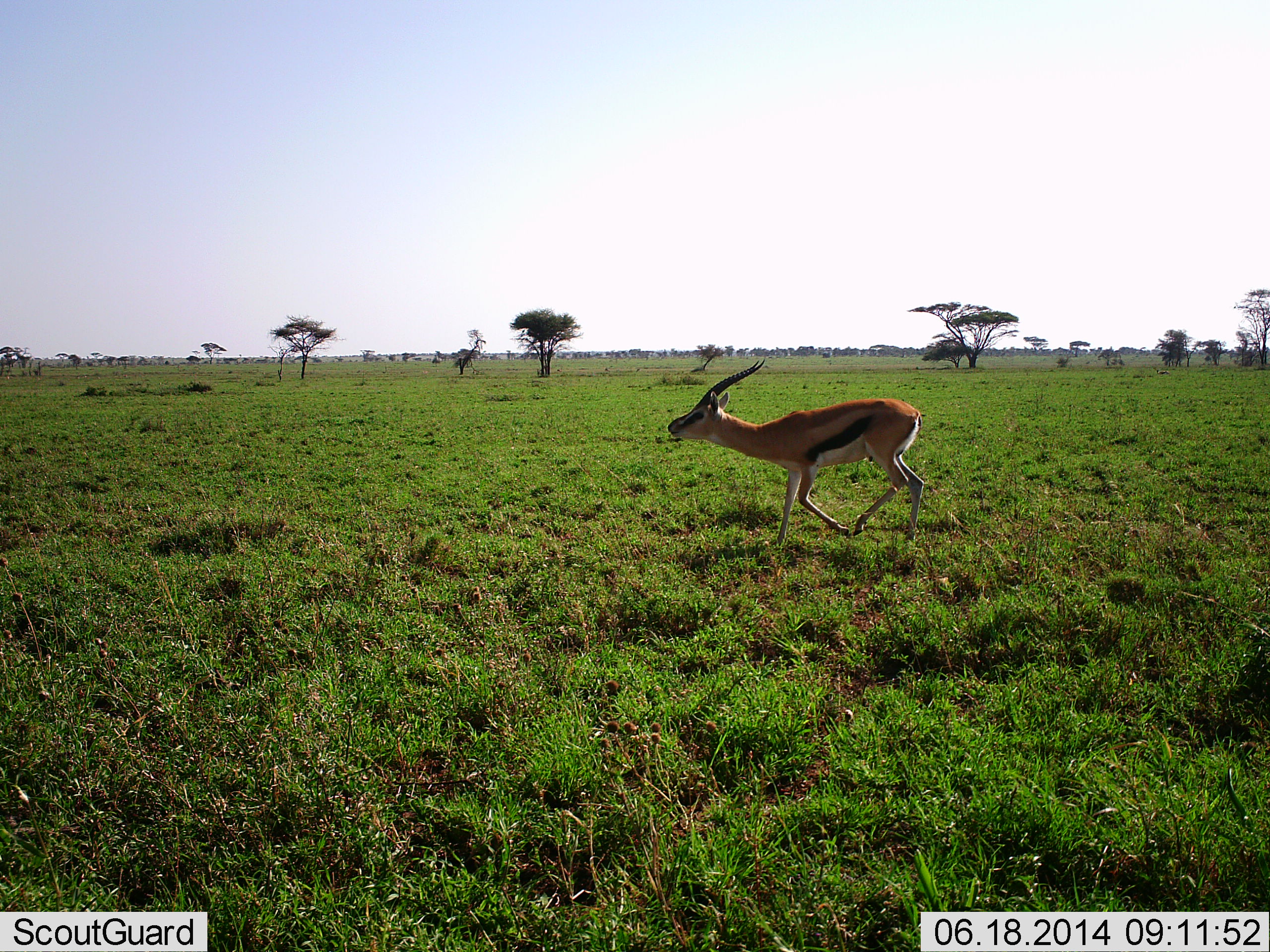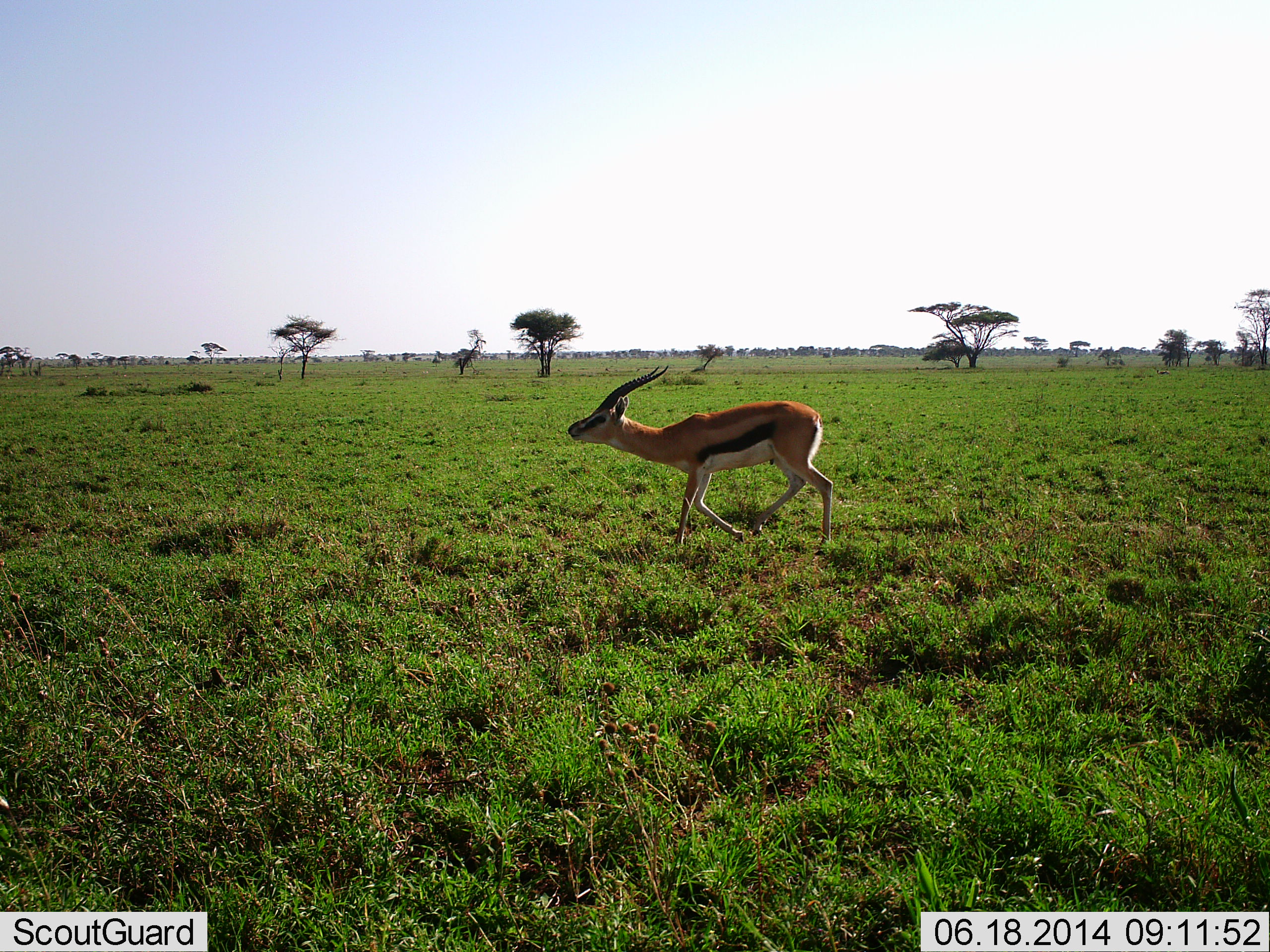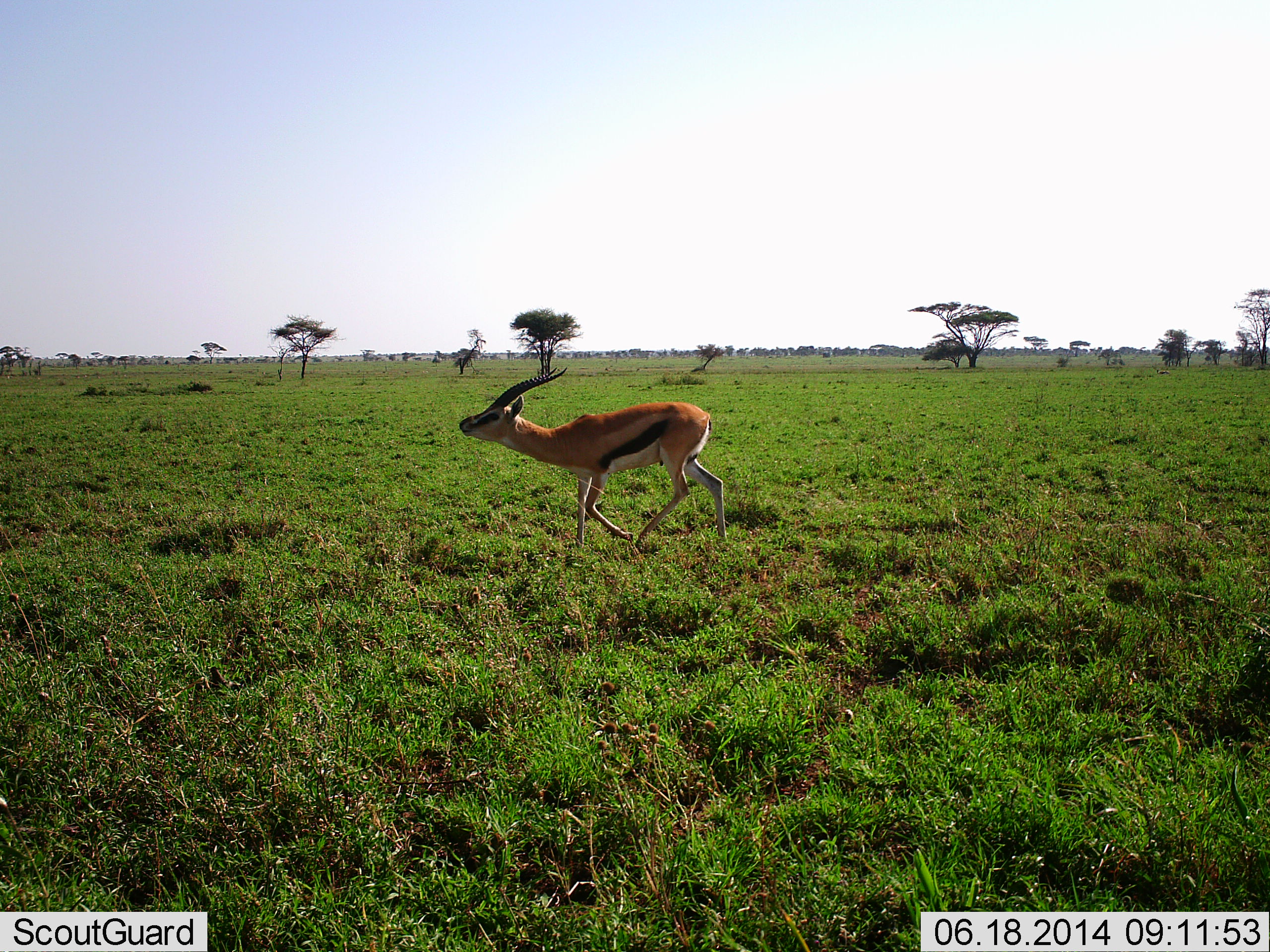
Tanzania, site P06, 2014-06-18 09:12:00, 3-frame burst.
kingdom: Animalia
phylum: Chordata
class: Mammalia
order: Artiodactyla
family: Bovidae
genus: Eudorcas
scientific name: Eudorcas thomsonii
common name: thomson's gazelle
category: gazellethomsons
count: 1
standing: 0%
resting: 0%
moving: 100%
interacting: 0%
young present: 0%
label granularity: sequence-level